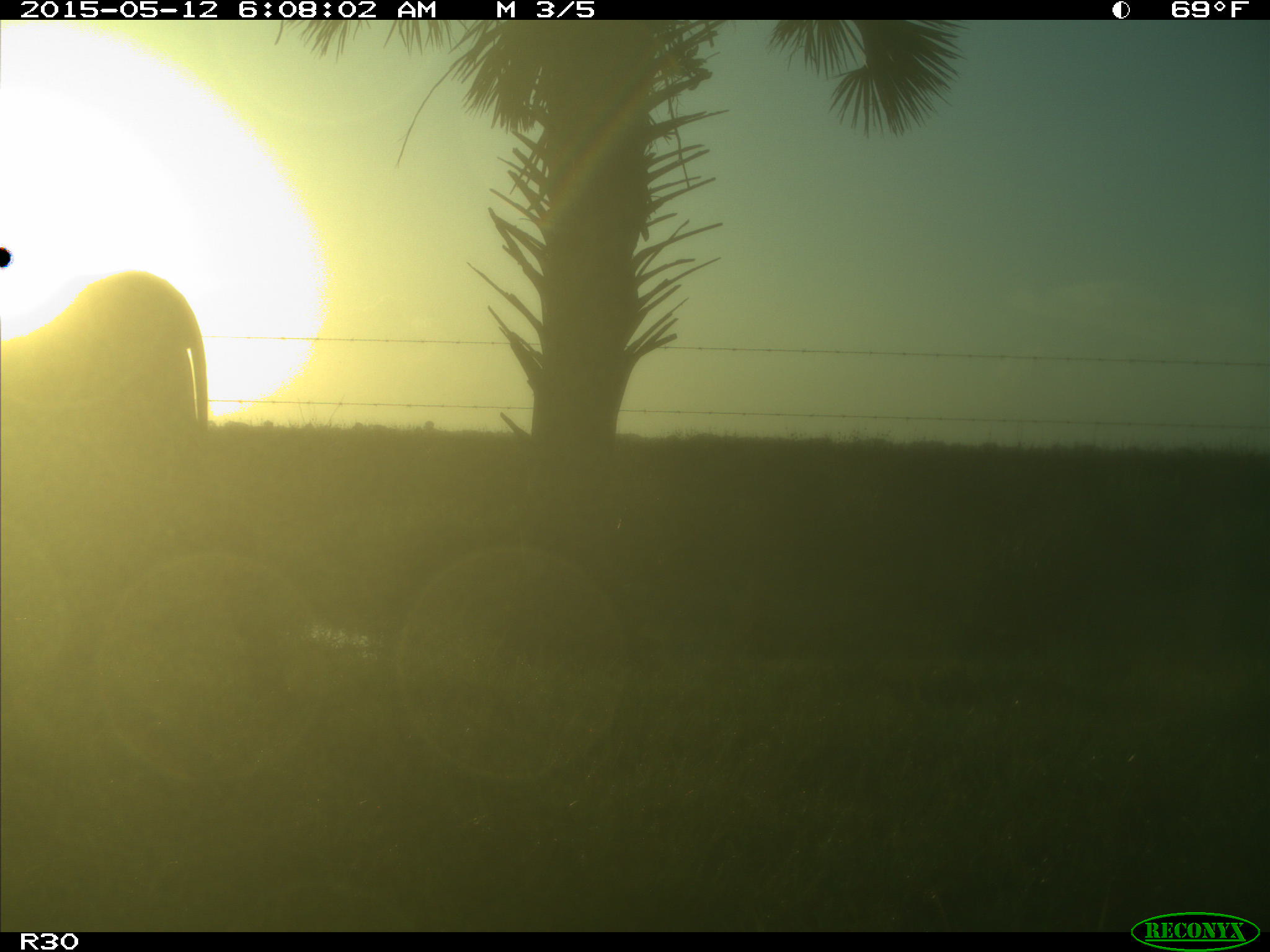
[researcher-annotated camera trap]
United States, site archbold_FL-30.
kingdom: Animalia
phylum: Chordata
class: Mammalia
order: Artiodactyla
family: Bovidae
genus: Bos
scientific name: Bos taurus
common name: domestic cow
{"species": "Bos taurus (domestic cow)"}